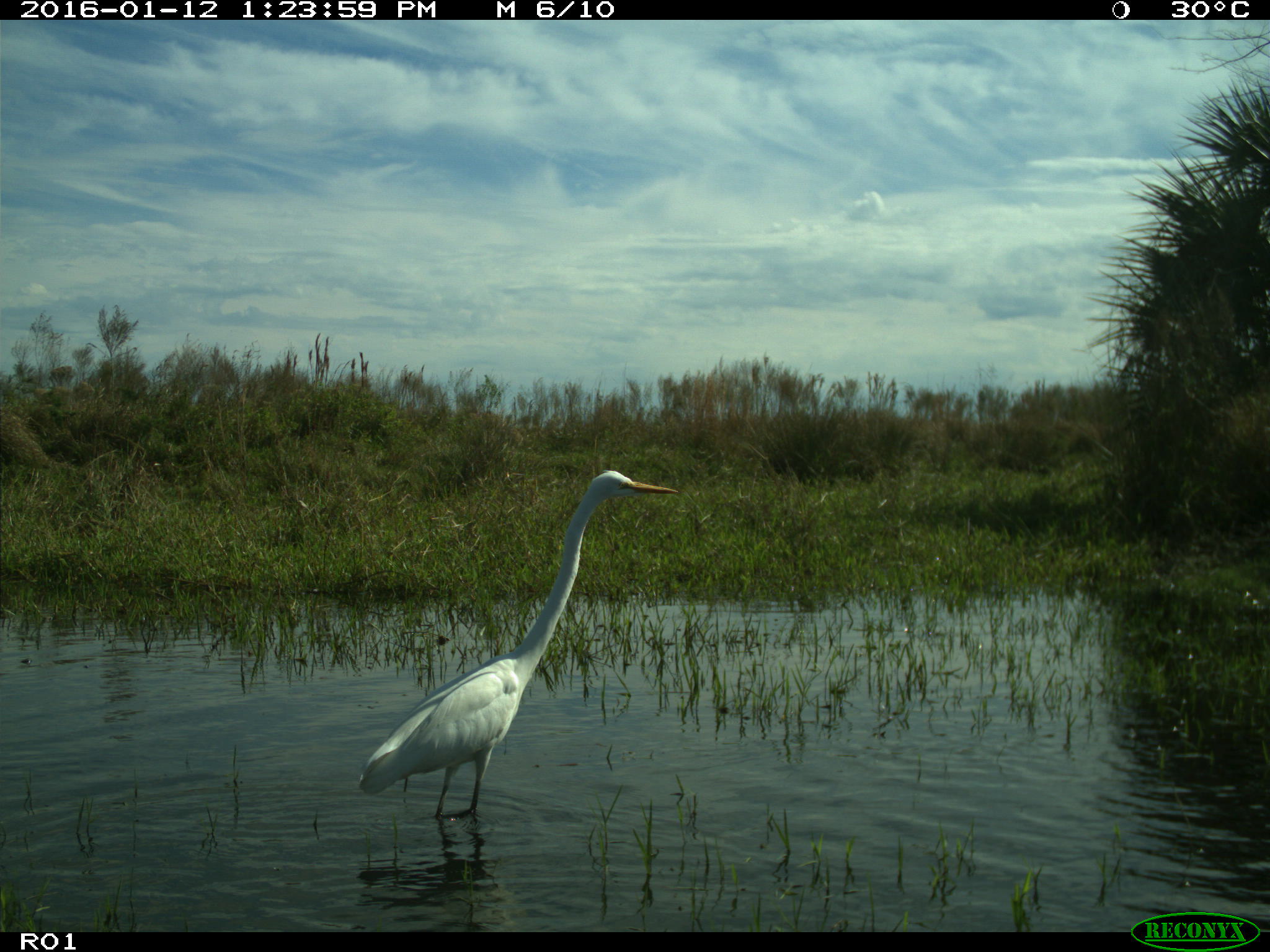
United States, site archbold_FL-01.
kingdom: Animalia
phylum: Chordata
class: Aves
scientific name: Aves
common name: birds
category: unidentified bird